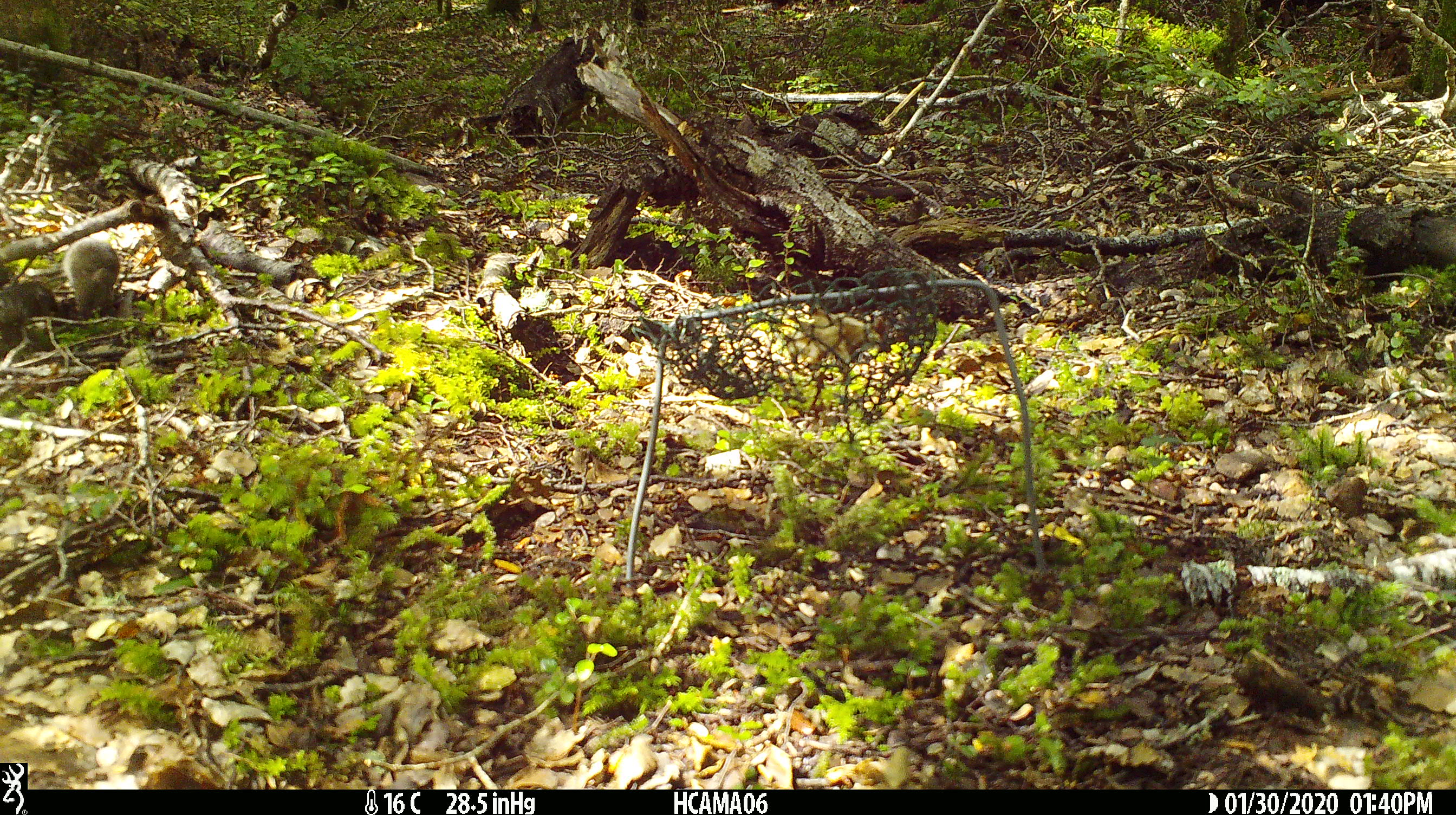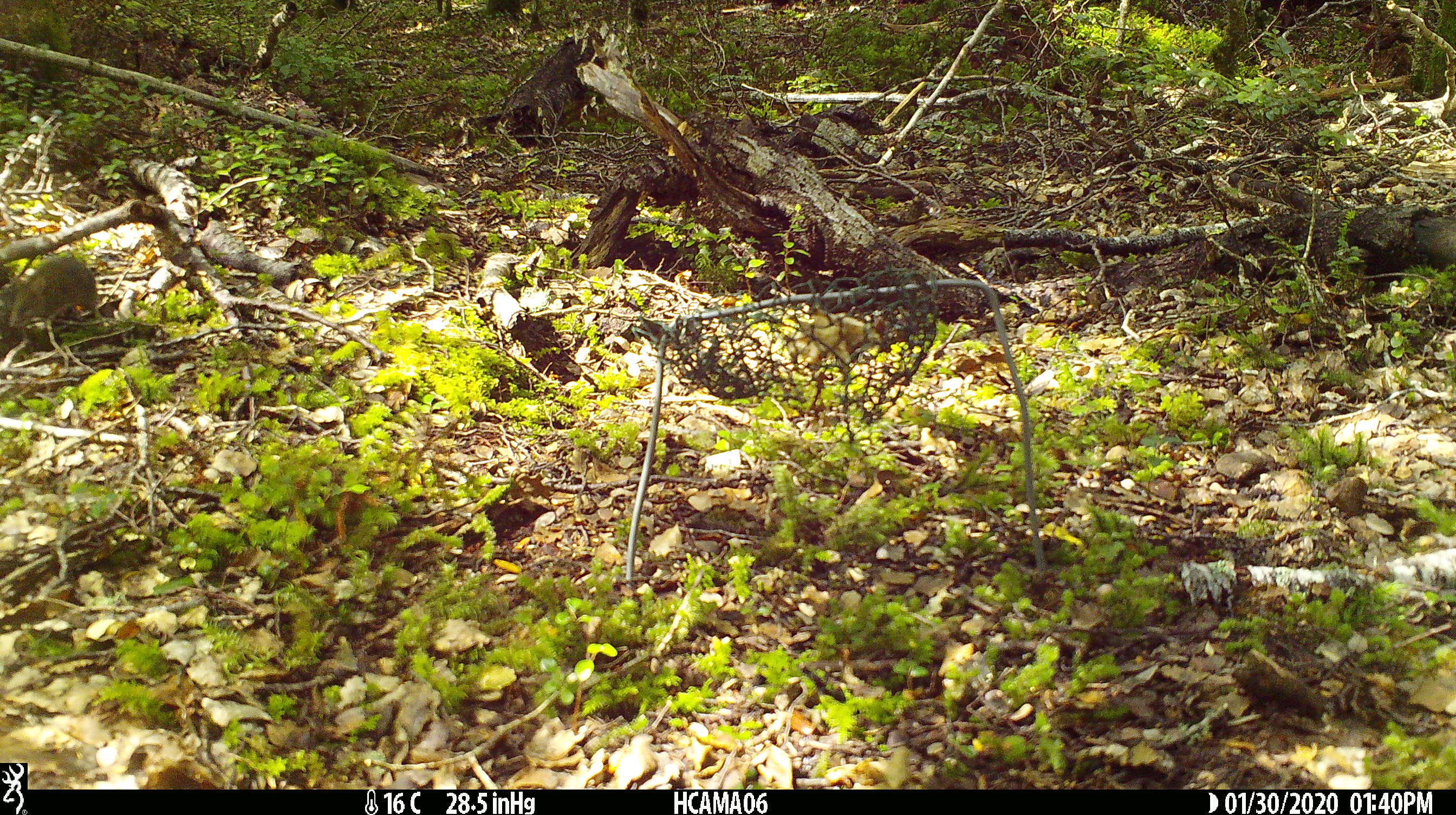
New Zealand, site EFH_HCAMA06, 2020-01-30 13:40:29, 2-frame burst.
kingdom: Animalia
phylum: Chordata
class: Mammalia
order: Rodentia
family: Muridae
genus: Mus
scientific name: Mus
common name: mouse